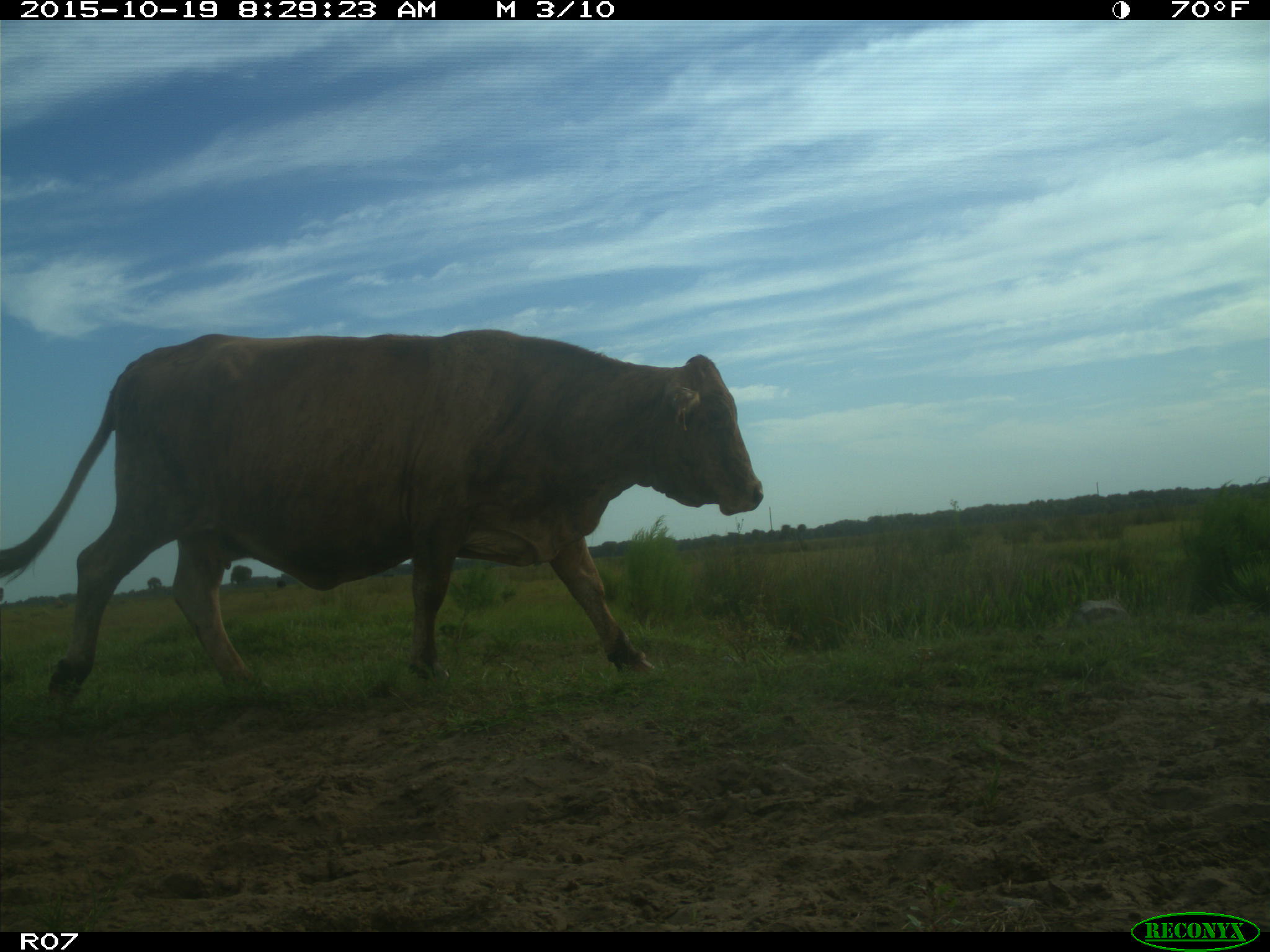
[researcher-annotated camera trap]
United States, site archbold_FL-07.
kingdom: Animalia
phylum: Chordata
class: Mammalia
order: Artiodactyla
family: Bovidae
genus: Bos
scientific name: Bos taurus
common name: domestic cow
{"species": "Bos taurus (domestic cow)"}